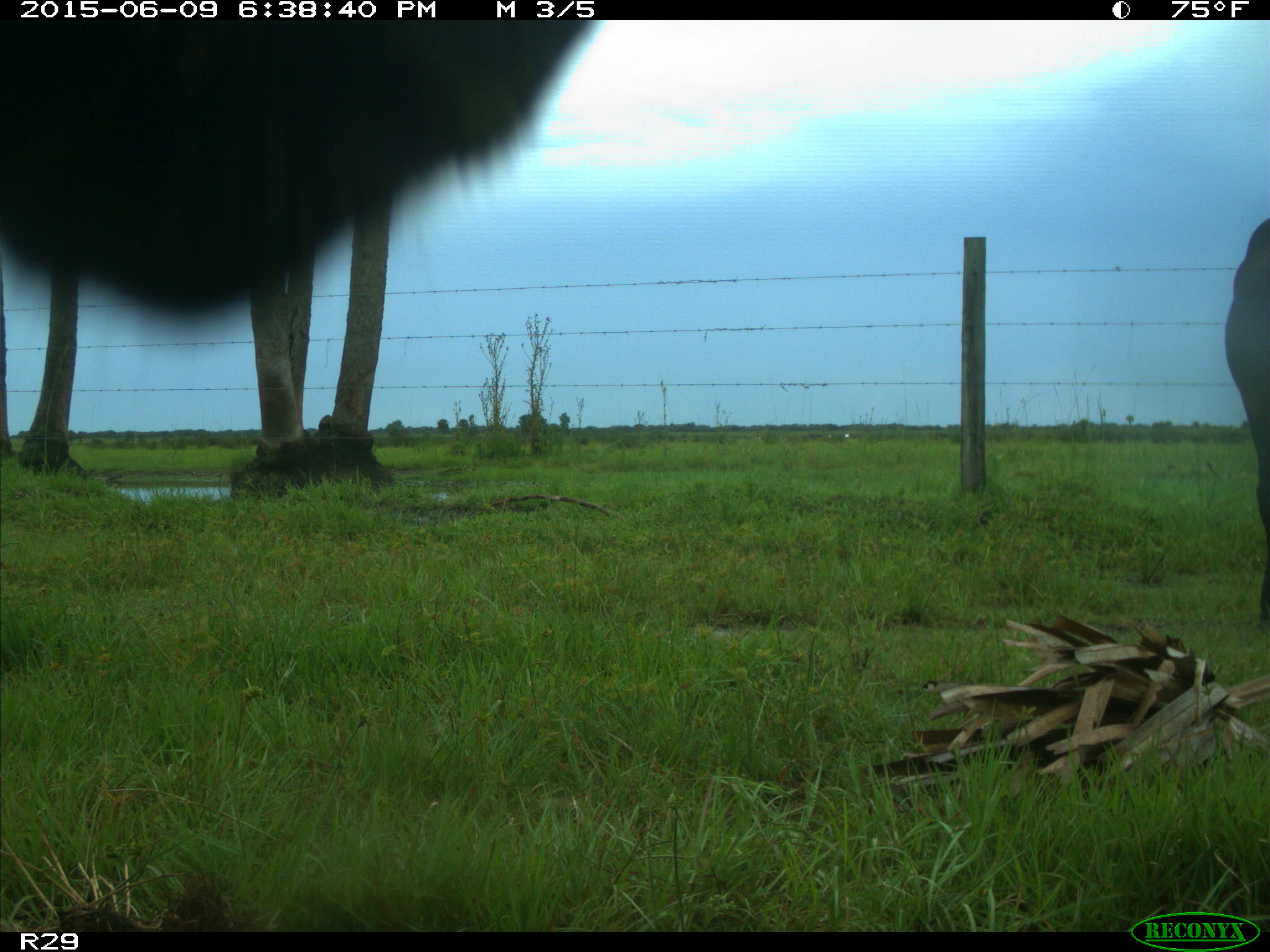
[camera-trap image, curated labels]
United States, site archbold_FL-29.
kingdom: Animalia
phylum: Chordata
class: Mammalia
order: Artiodactyla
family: Bovidae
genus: Bos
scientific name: Bos taurus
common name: domestic cow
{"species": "Bos taurus (domestic cow)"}